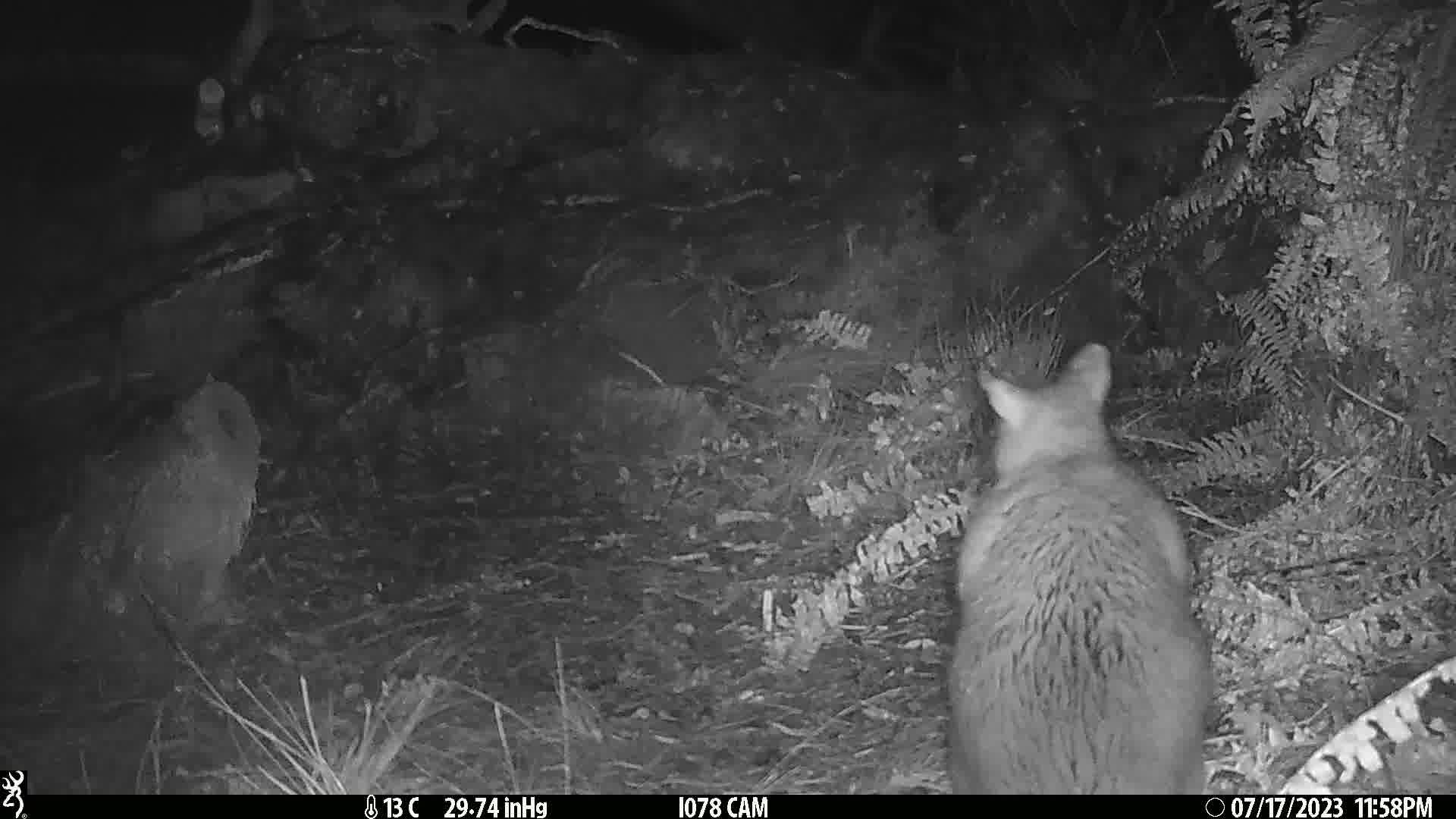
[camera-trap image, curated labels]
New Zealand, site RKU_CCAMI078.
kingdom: Animalia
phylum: Chordata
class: Mammalia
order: Diprotodontia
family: Phalangeridae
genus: Trichosurus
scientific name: Trichosurus vulpecula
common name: common brushtail possum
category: possum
Possum (common brushtail possum) (Trichosurus vulpecula).